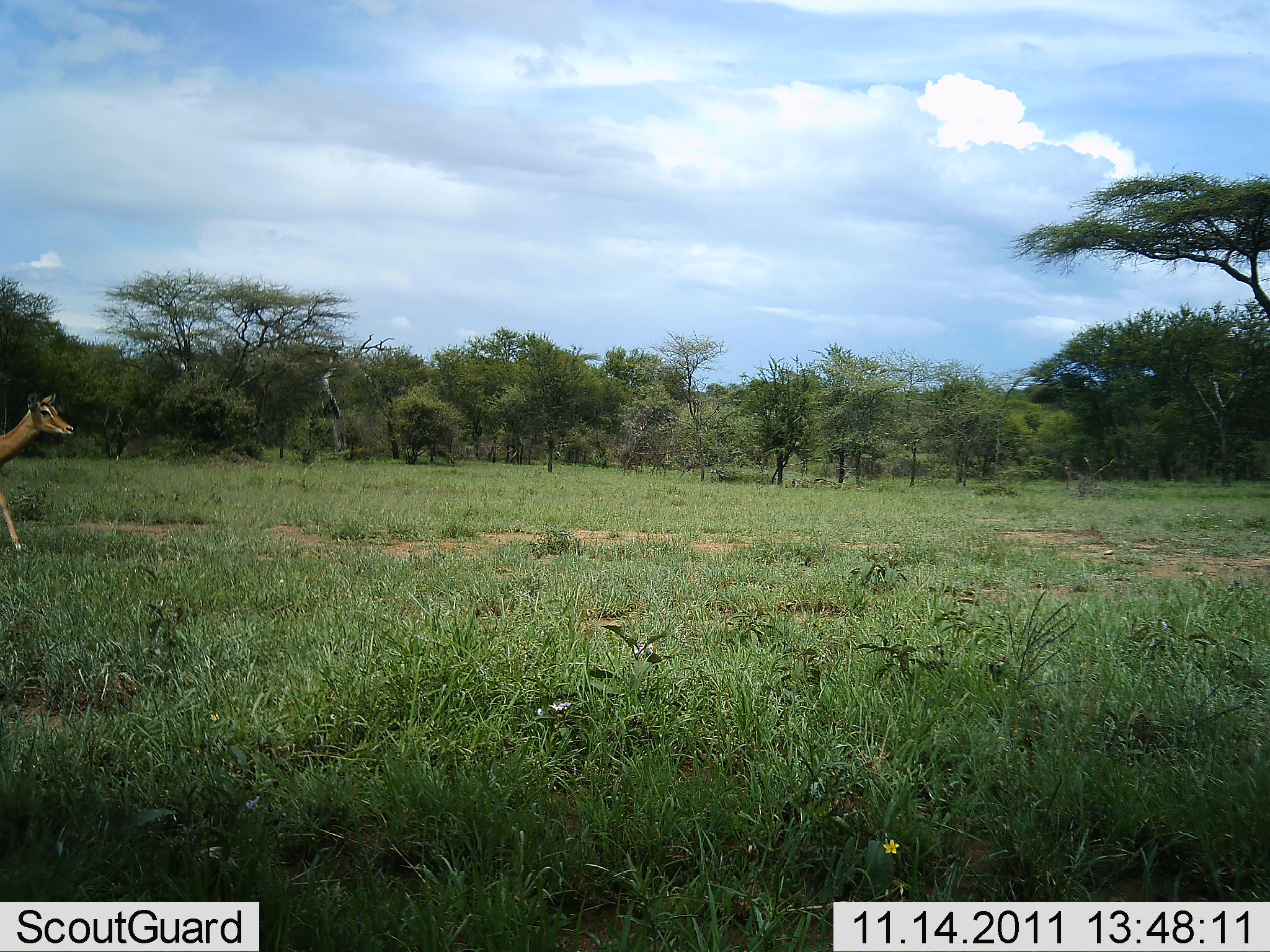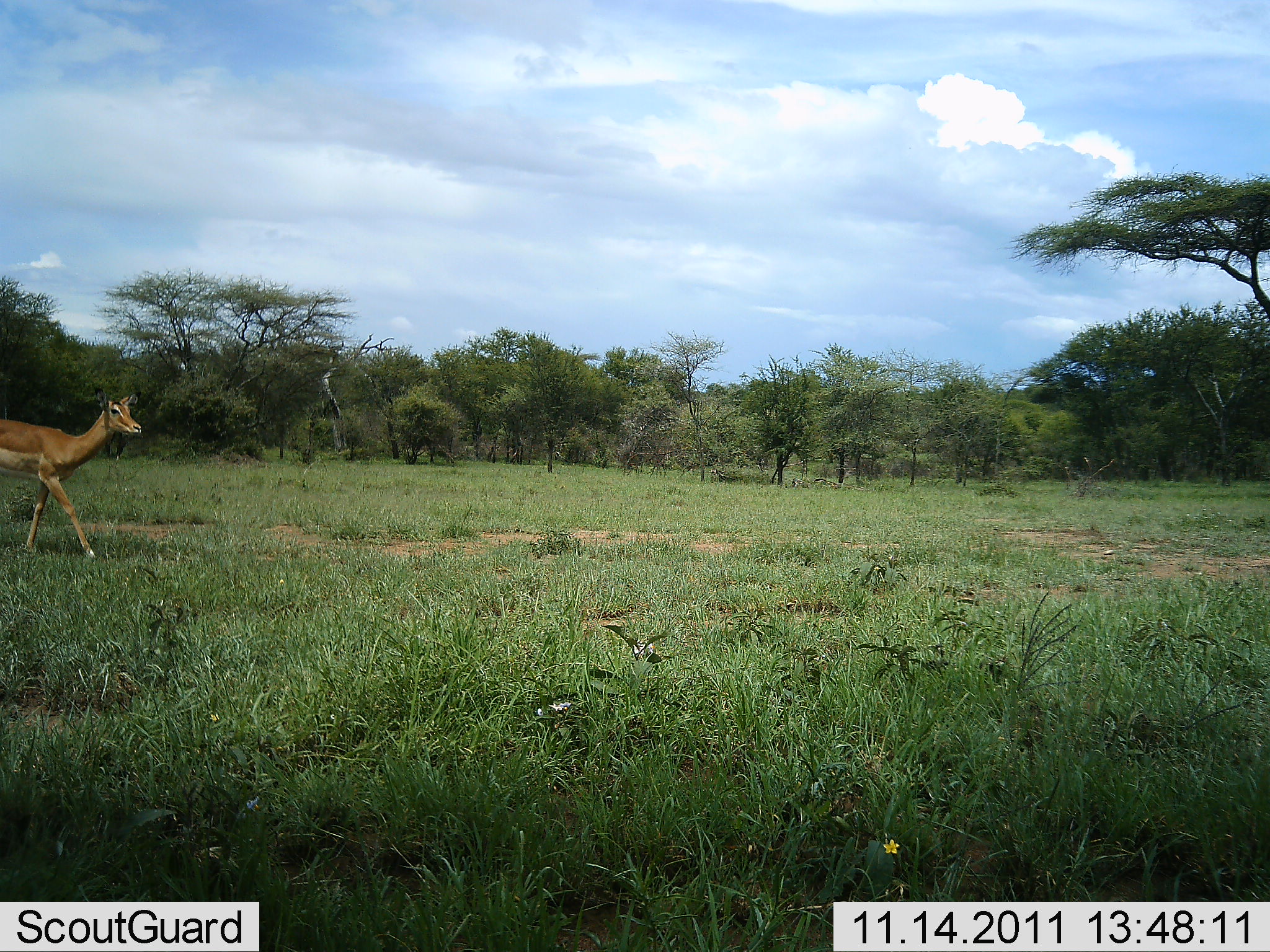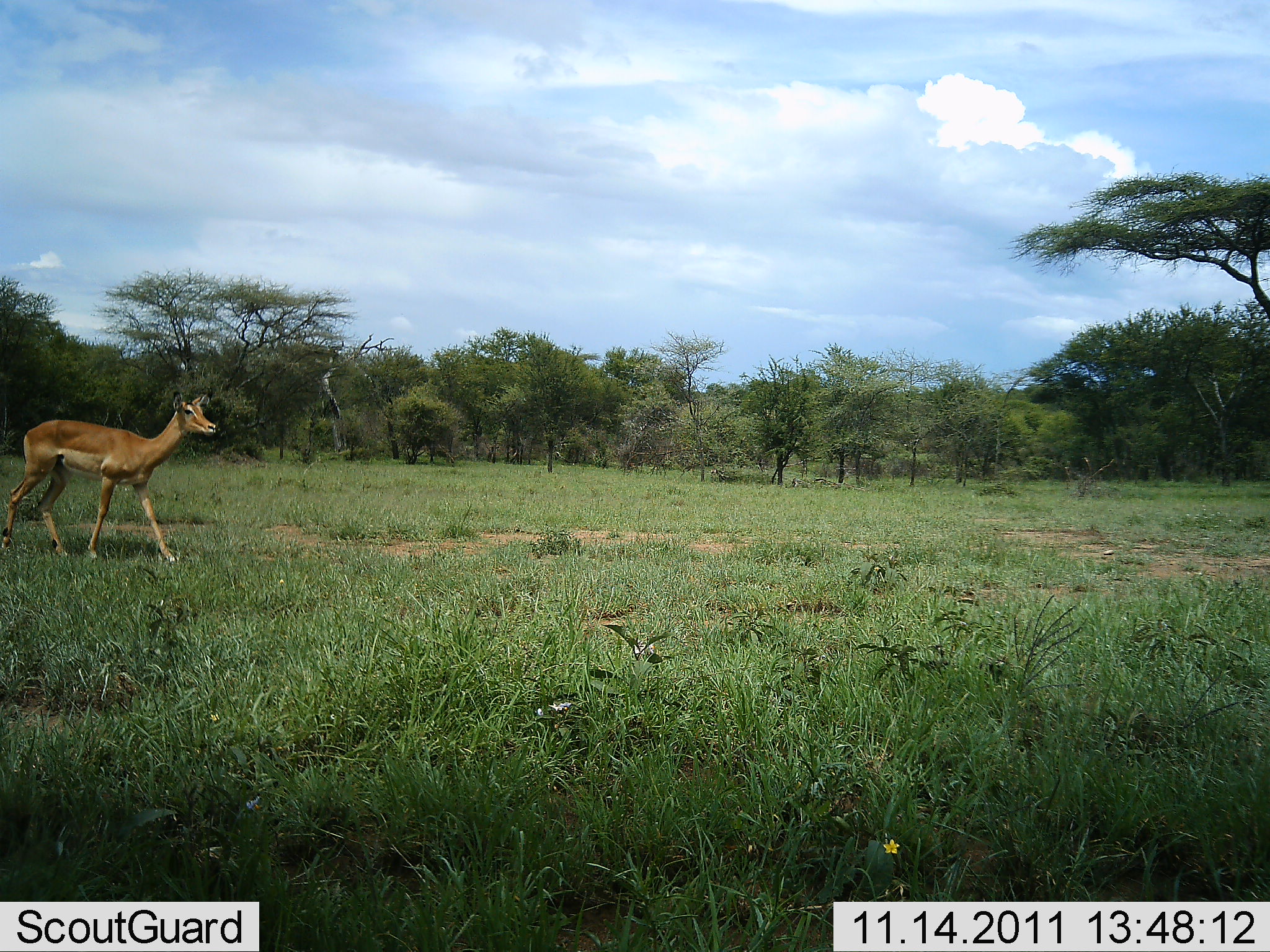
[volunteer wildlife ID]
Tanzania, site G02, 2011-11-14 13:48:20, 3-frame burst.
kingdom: Animalia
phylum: Chordata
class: Mammalia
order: Artiodactyla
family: Bovidae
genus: Aepyceros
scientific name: Aepyceros melampus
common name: impala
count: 1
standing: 0%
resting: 0%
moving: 100%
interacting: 0%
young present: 0%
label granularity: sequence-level